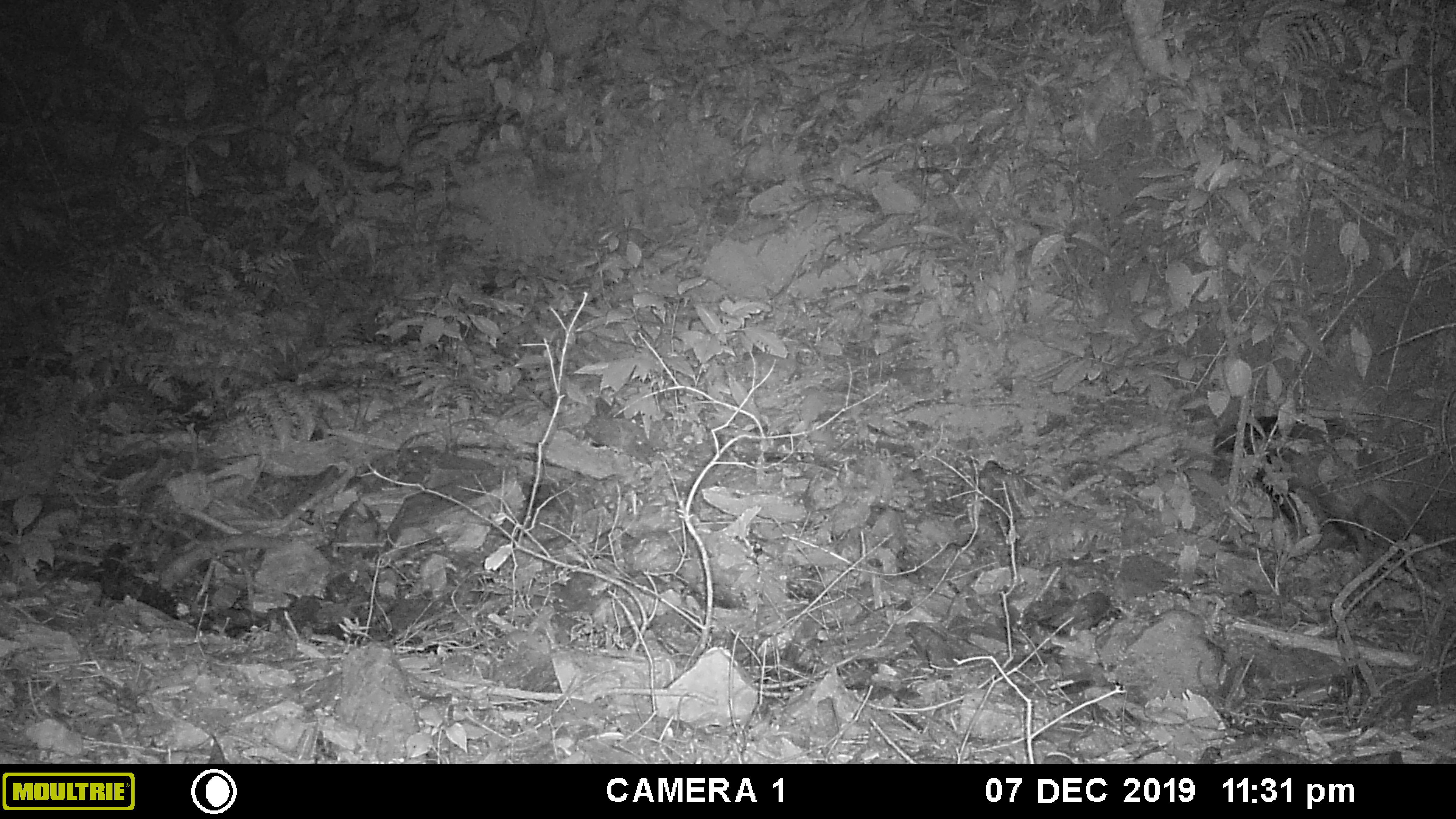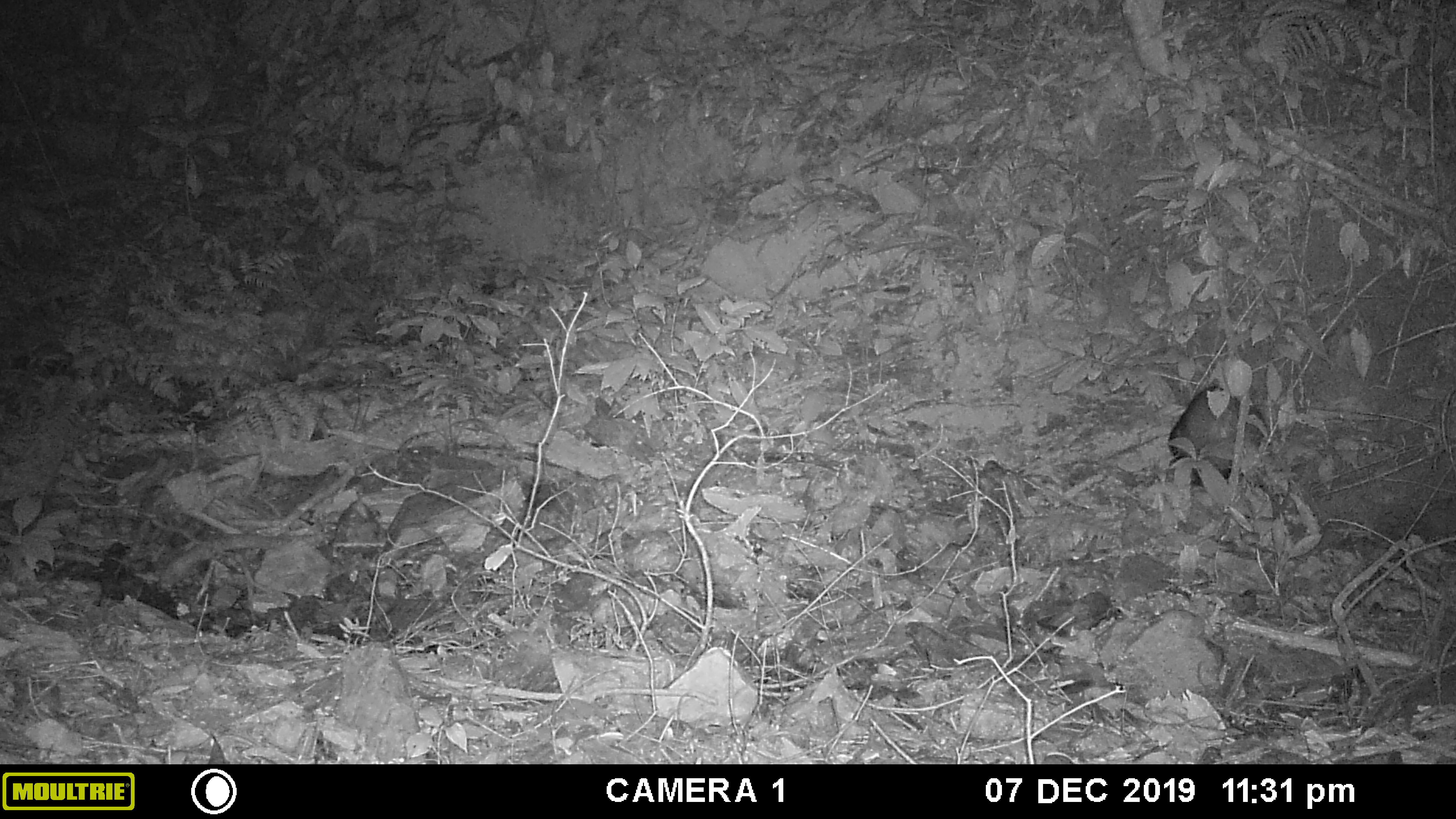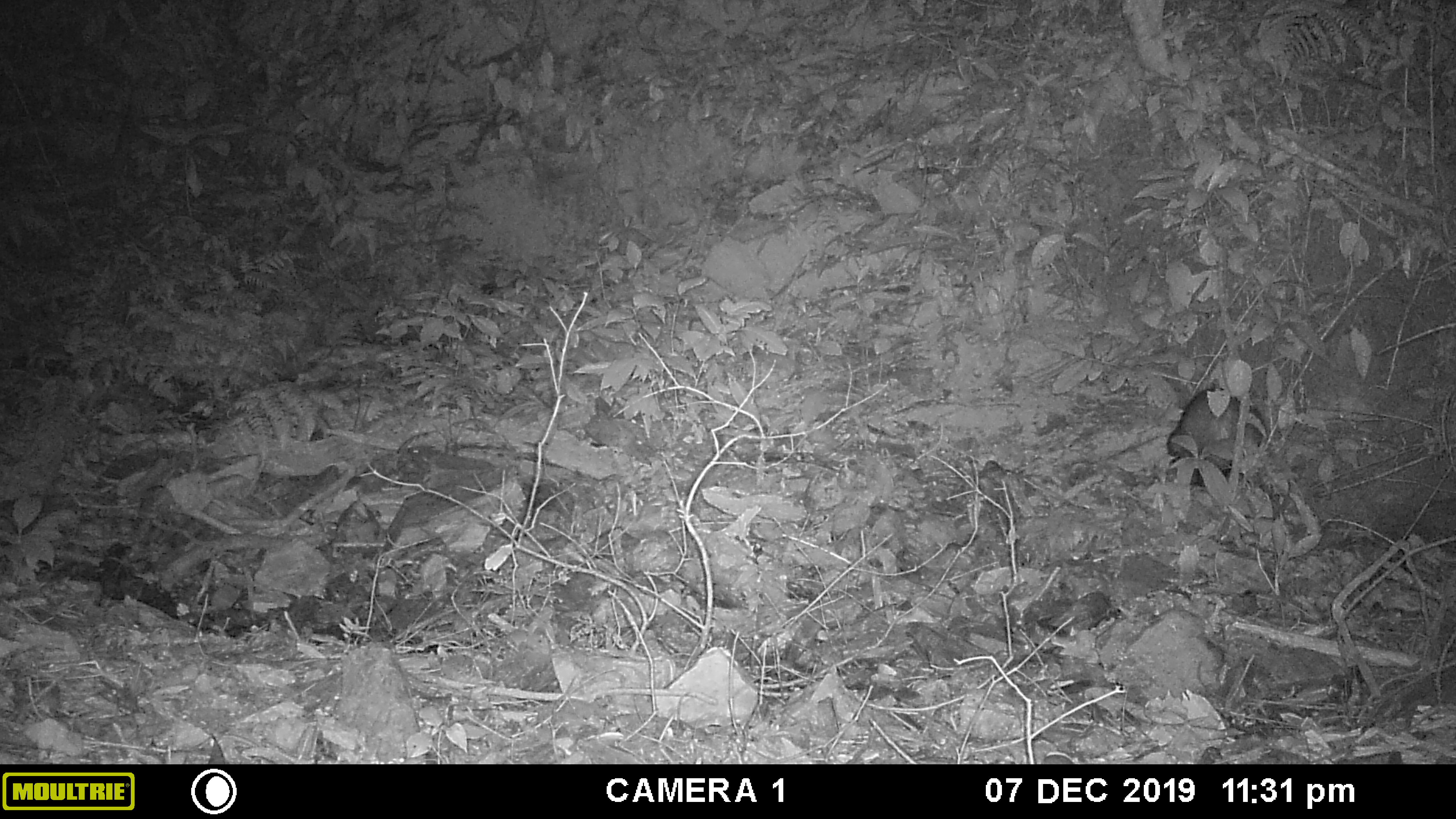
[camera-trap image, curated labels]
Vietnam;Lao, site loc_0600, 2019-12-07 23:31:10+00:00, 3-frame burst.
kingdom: Animalia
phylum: Chordata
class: Mammalia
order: Carnivora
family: Mustelidae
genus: Arctonyx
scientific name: Arctonyx collaris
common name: hog badger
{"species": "hog badger (Arctonyx collaris)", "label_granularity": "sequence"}